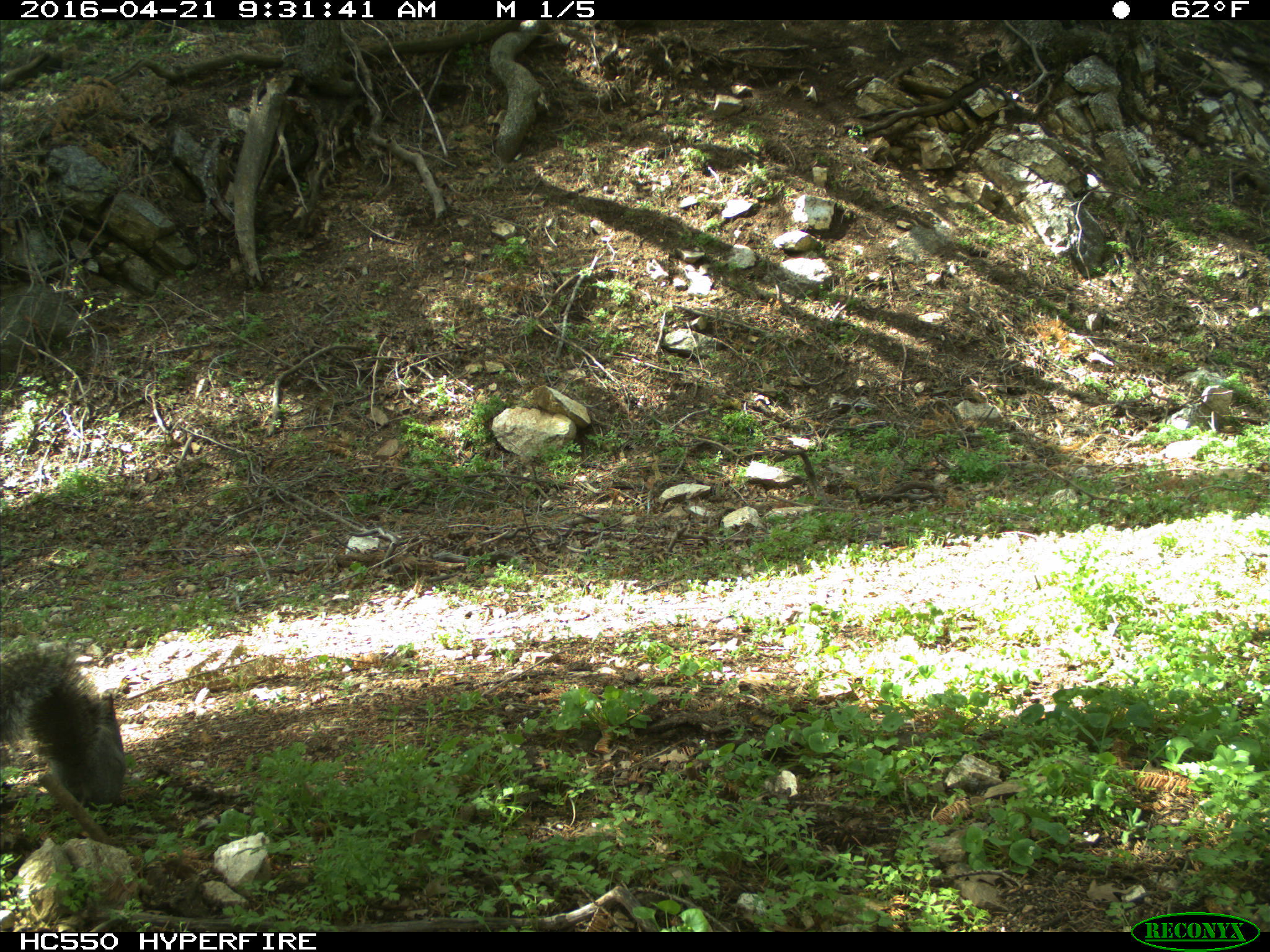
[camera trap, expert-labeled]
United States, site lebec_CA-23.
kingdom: Animalia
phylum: Chordata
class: Mammalia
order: Rodentia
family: Sciuridae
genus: Sciurus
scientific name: Sciurus carolinensis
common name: eastern gray squirrel